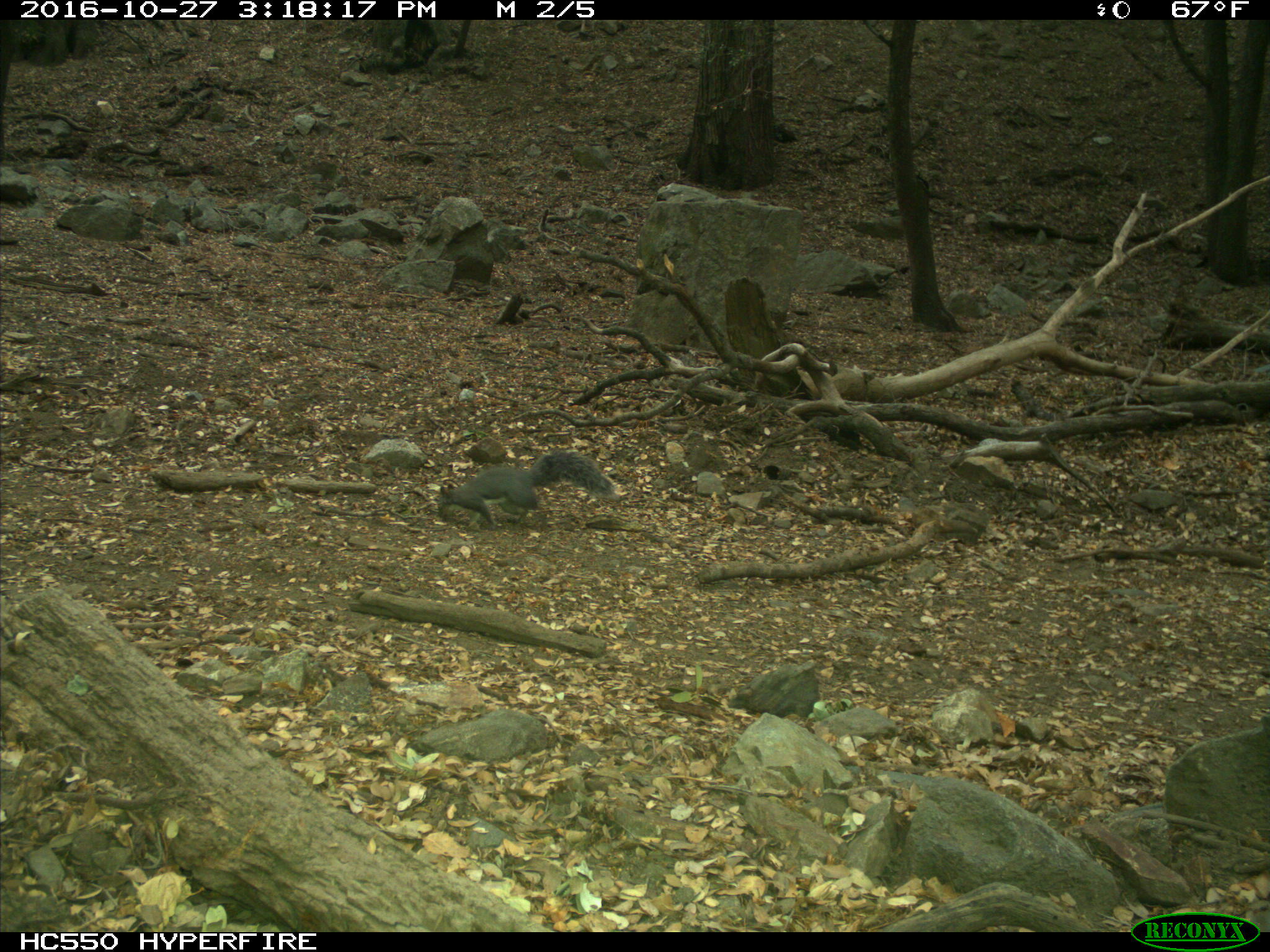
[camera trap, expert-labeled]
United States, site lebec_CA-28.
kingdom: Animalia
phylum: Chordata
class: Mammalia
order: Rodentia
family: Sciuridae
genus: Sciurus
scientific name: Sciurus carolinensis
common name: eastern gray squirrel